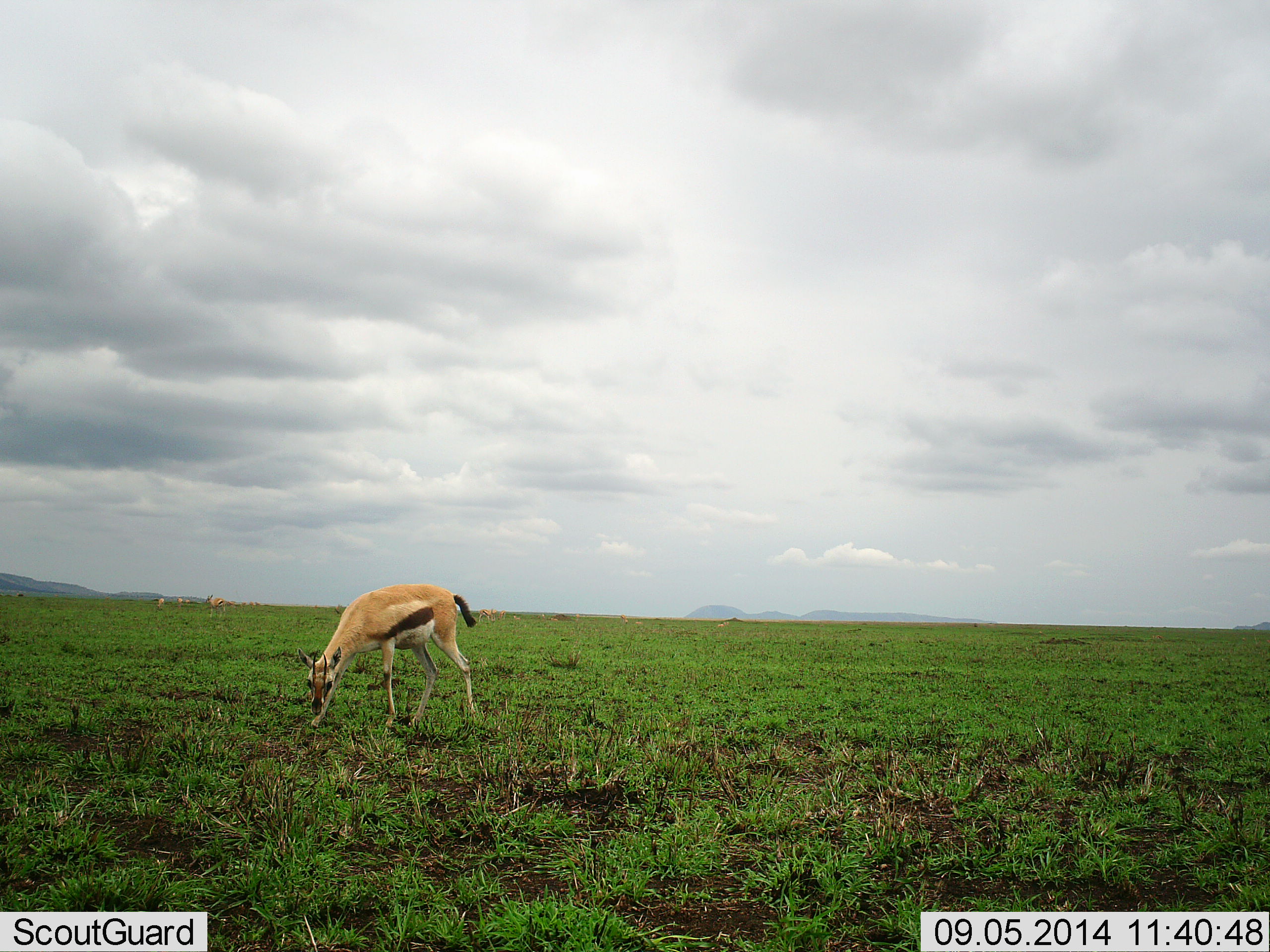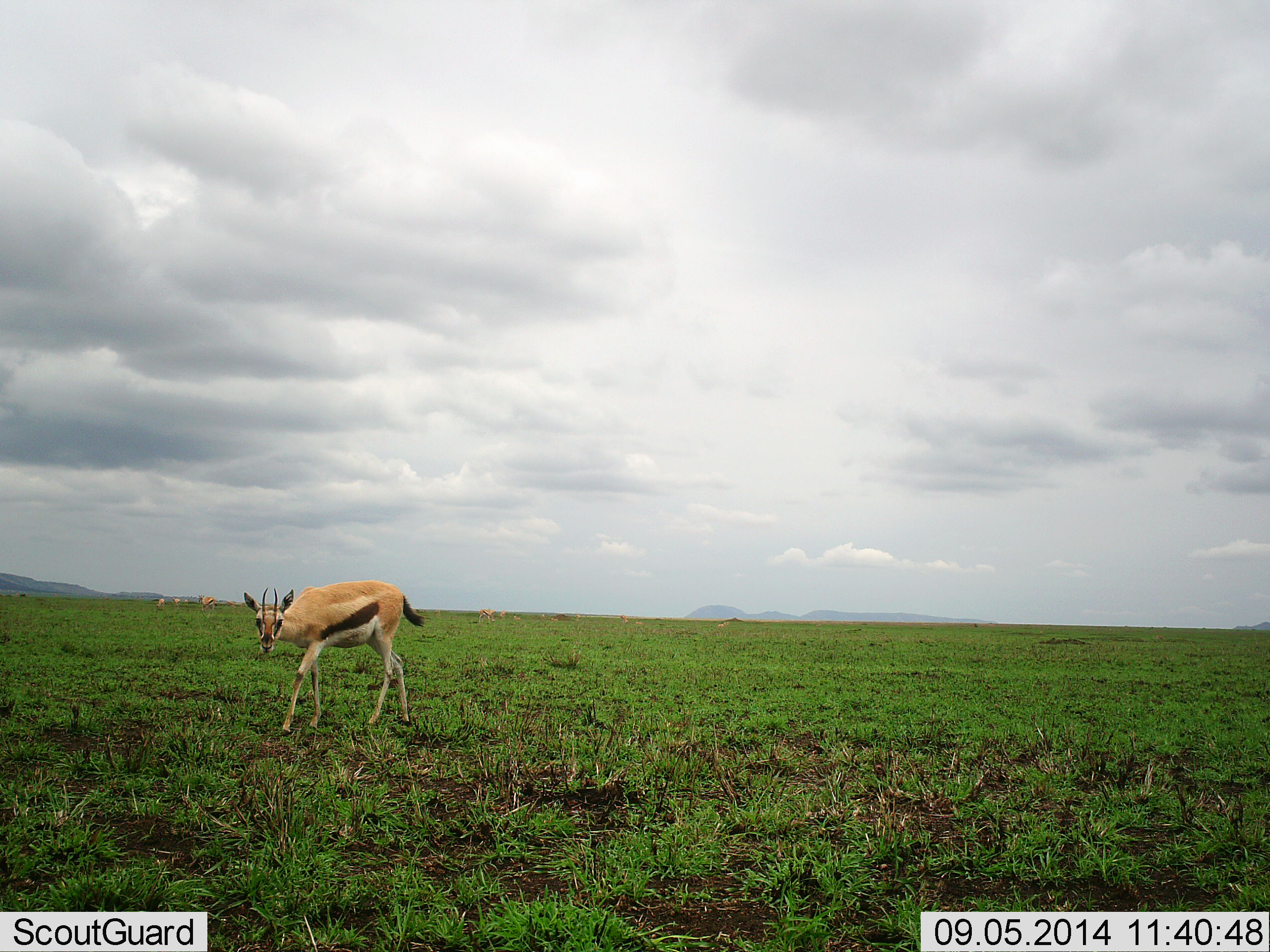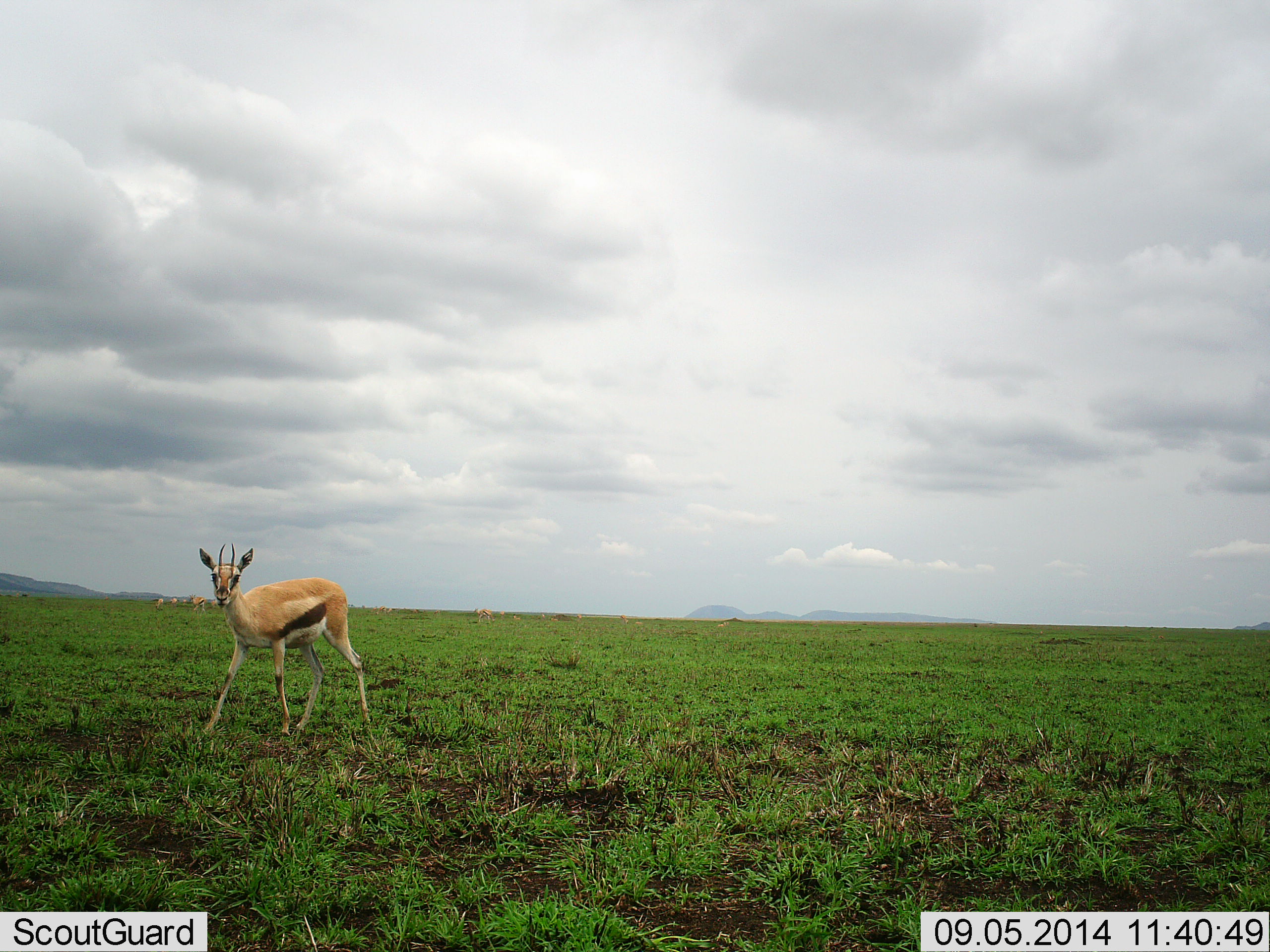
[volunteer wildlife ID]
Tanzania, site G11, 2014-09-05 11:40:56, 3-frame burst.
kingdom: Animalia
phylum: Chordata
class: Mammalia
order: Artiodactyla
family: Bovidae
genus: Eudorcas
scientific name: Eudorcas thomsonii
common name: thomson's gazelle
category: gazellethomsons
Gazellethomsons (thomson's gazelle) (Eudorcas thomsonii), count 4. Behavior (volunteer vote fractions): standing 40%, resting 0%, moving 60%, interacting 0%. Young present (vote fraction): 0%. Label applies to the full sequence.